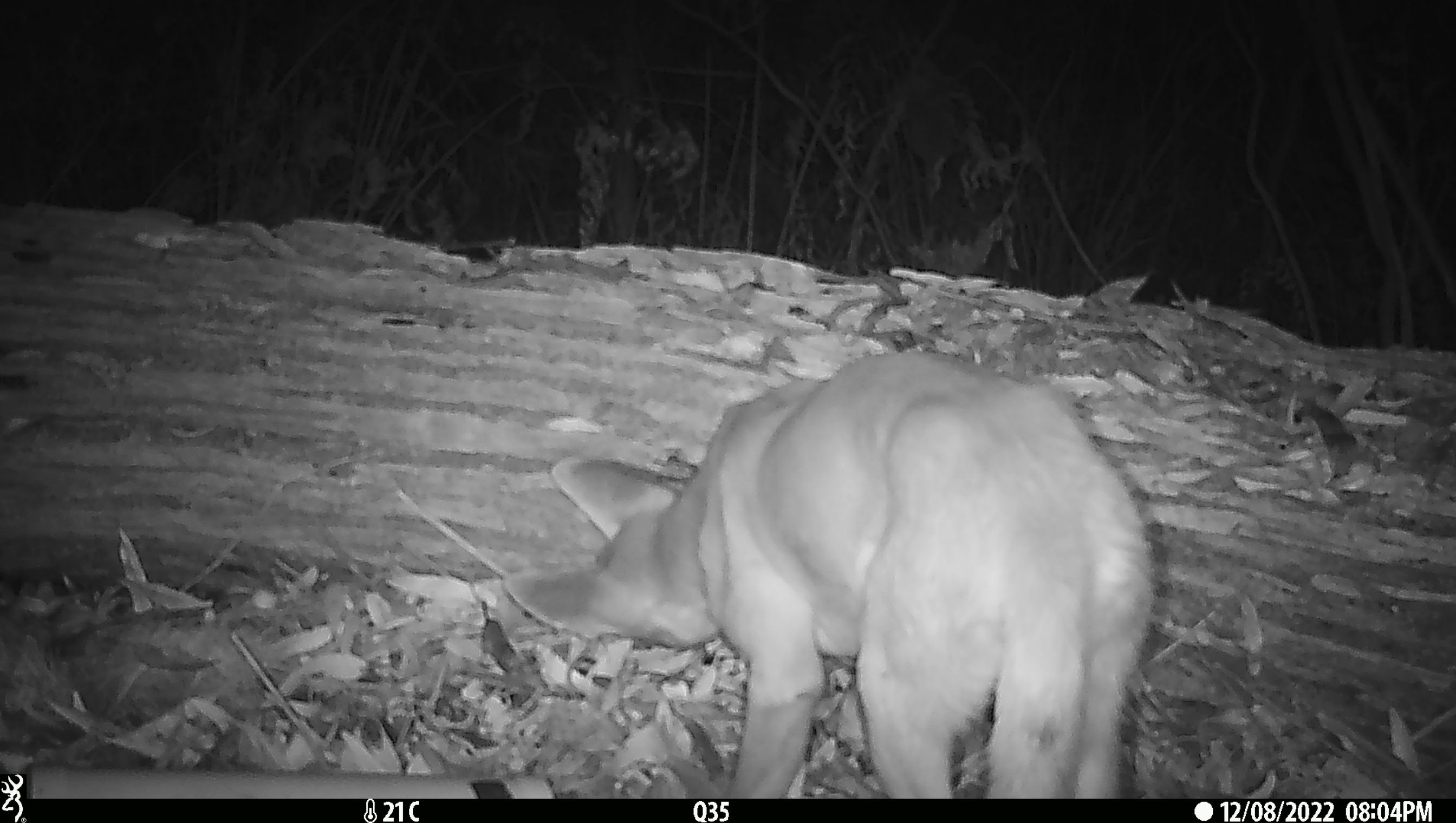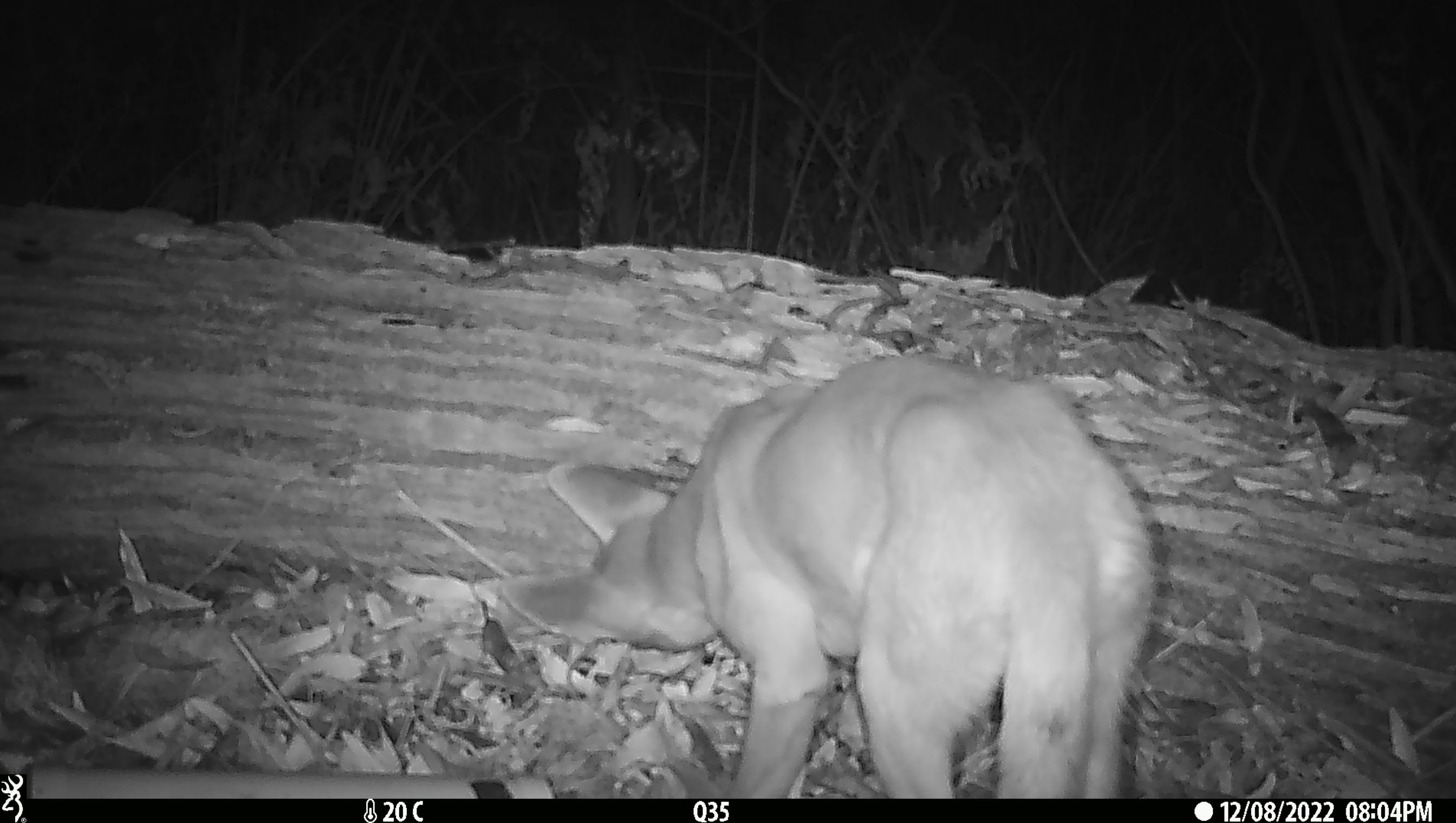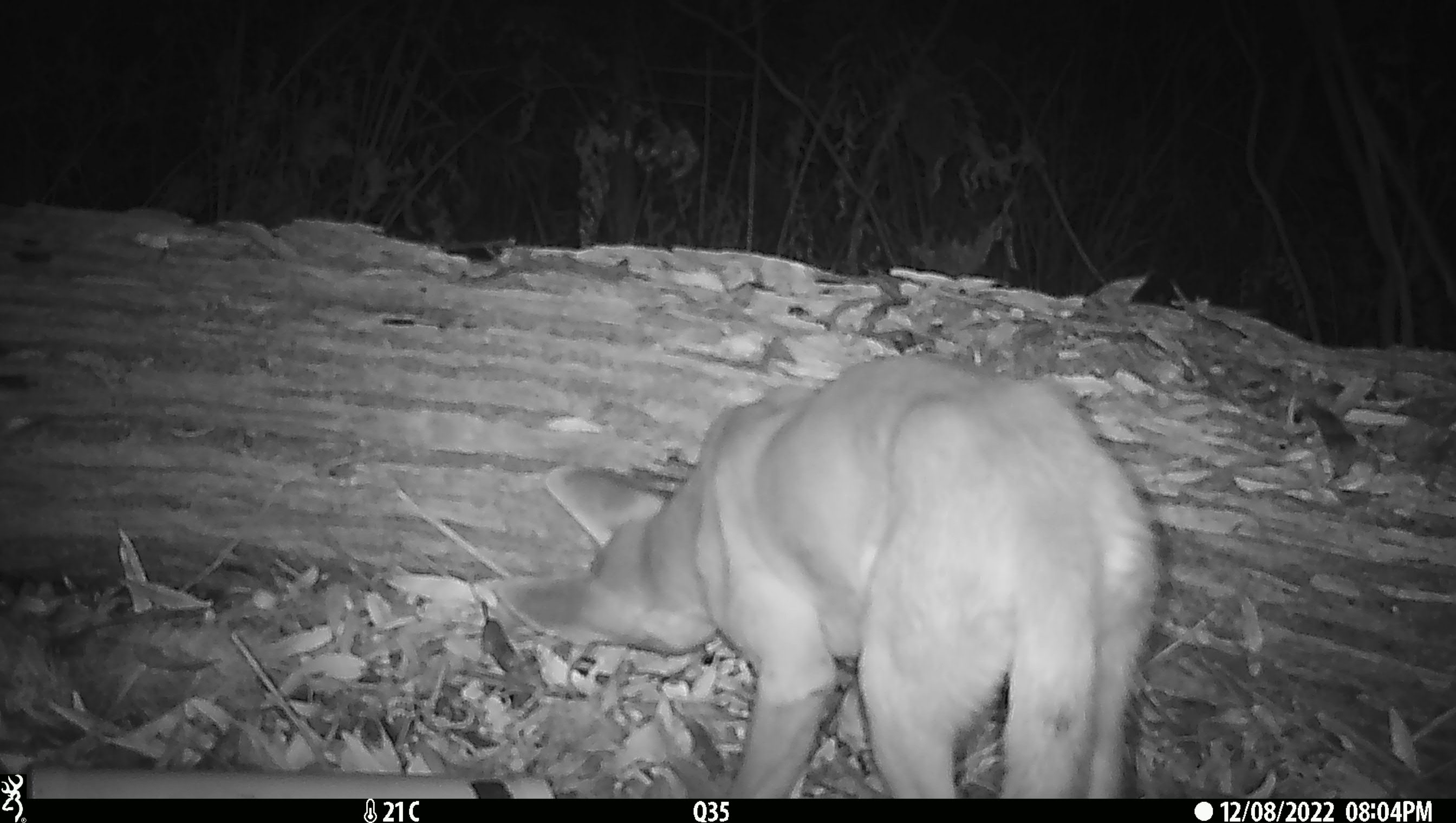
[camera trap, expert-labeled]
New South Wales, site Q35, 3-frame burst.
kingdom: Animalia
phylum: Chordata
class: Mammalia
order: Carnivora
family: Canidae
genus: Canis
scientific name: Canis familiaris dingo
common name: dingo